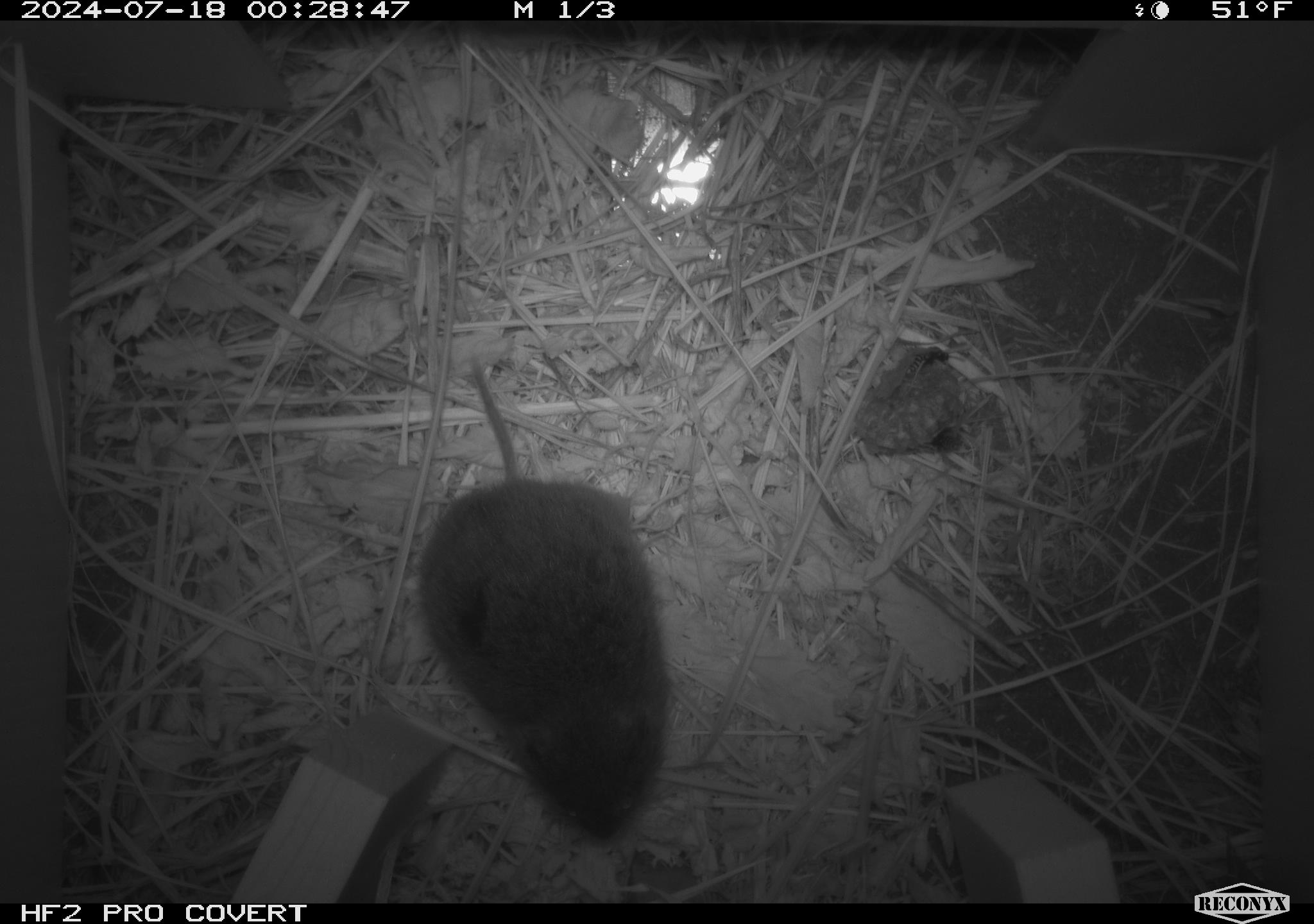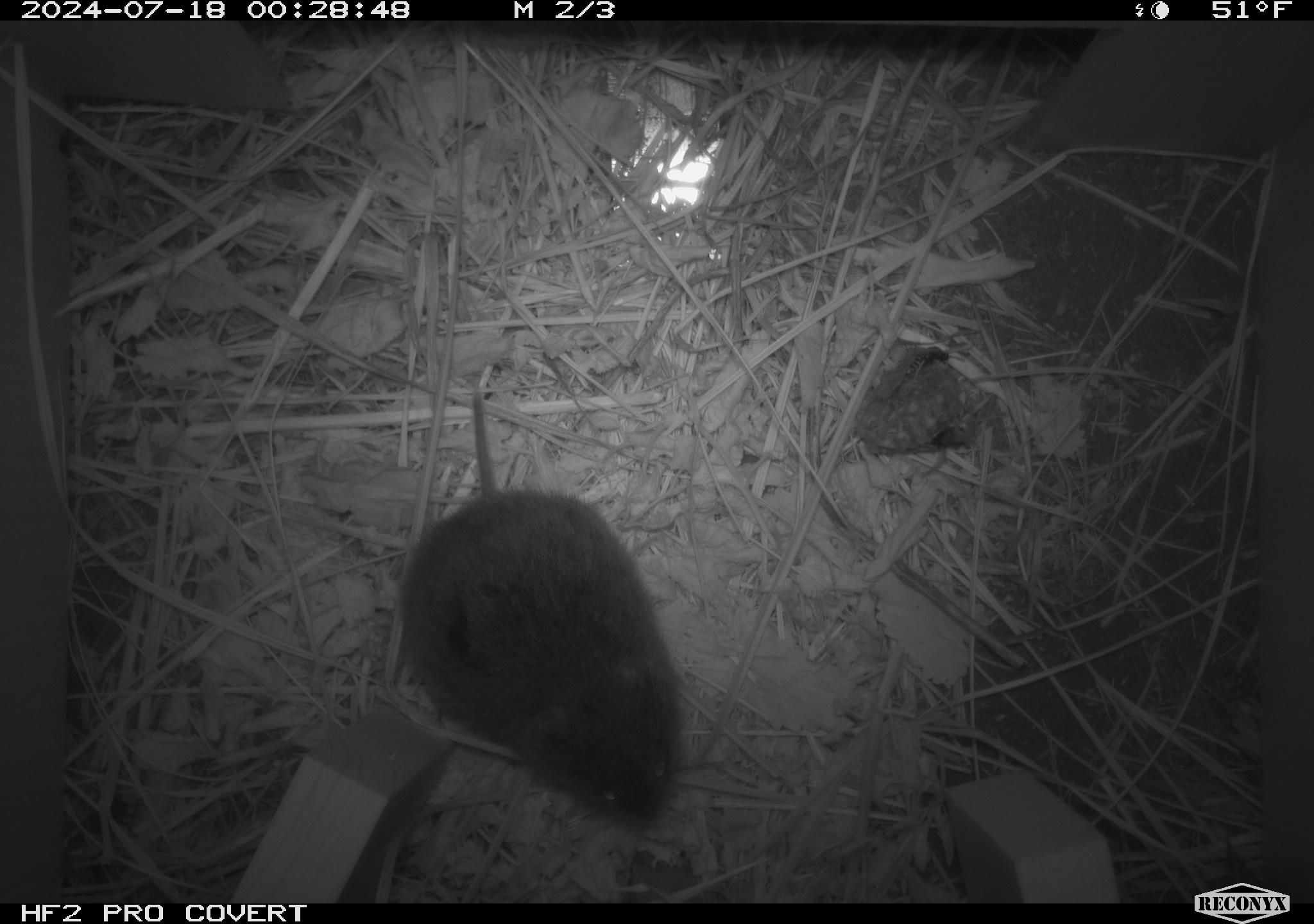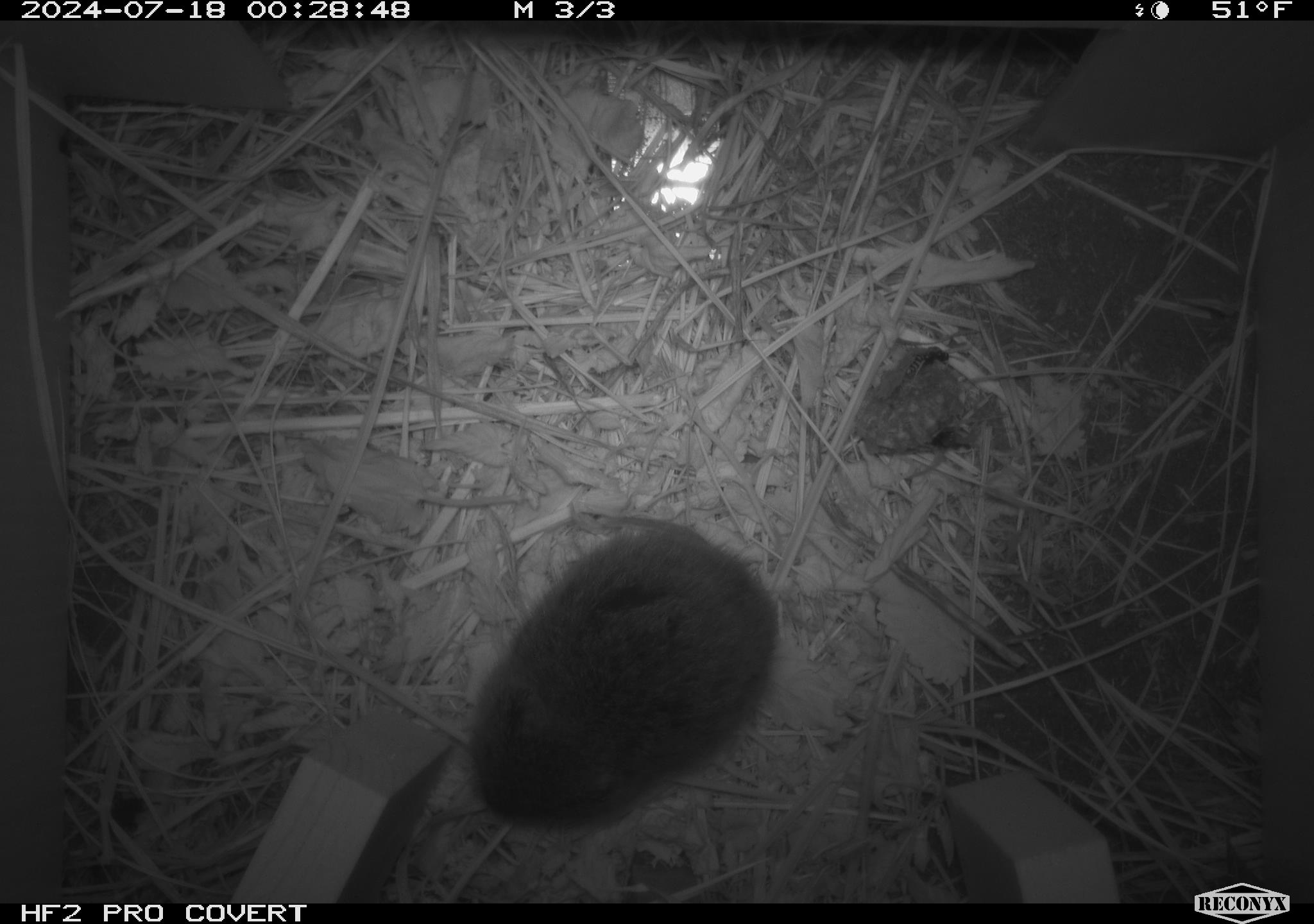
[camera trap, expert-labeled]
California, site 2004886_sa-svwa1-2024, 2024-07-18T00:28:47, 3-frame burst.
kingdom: Animalia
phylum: Arthropoda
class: Insecta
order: Hymenoptera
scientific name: Hymenoptera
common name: ants, bees, wasps, and sawflies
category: hymenoptera order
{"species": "hymenoptera order (ants, bees, wasps, and sawflies) (Hymenoptera)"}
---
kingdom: Animalia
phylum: Chordata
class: Mammalia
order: Rodentia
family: Cricetidae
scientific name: Arvicolinae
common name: voles, lemmings, and muskrats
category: arvicolinae subfamily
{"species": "arvicolinae subfamily (voles, lemmings, and muskrats) (Arvicolinae)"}